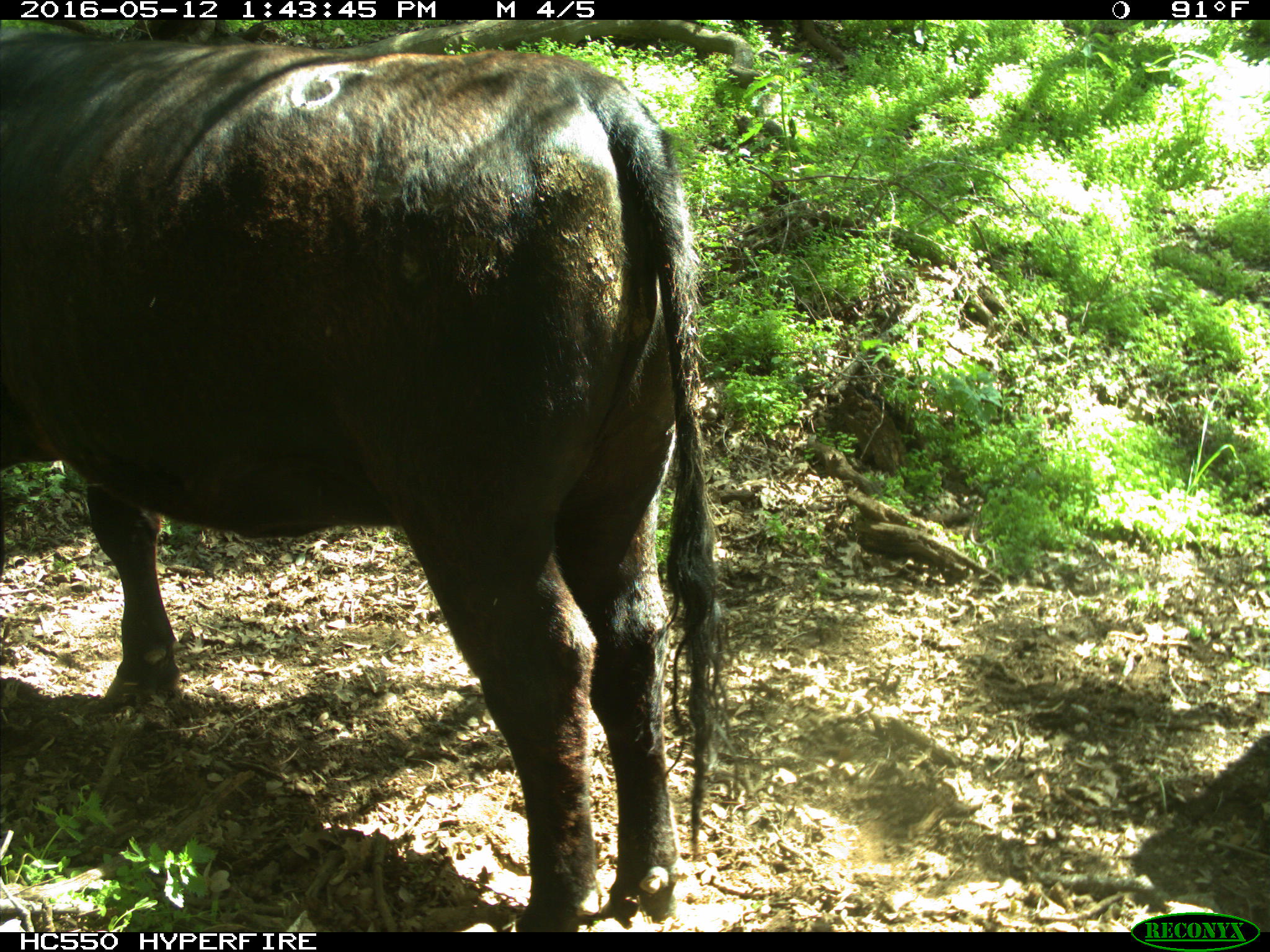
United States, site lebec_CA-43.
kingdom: Animalia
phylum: Chordata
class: Mammalia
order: Artiodactyla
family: Bovidae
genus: Bos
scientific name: Bos taurus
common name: domestic cow